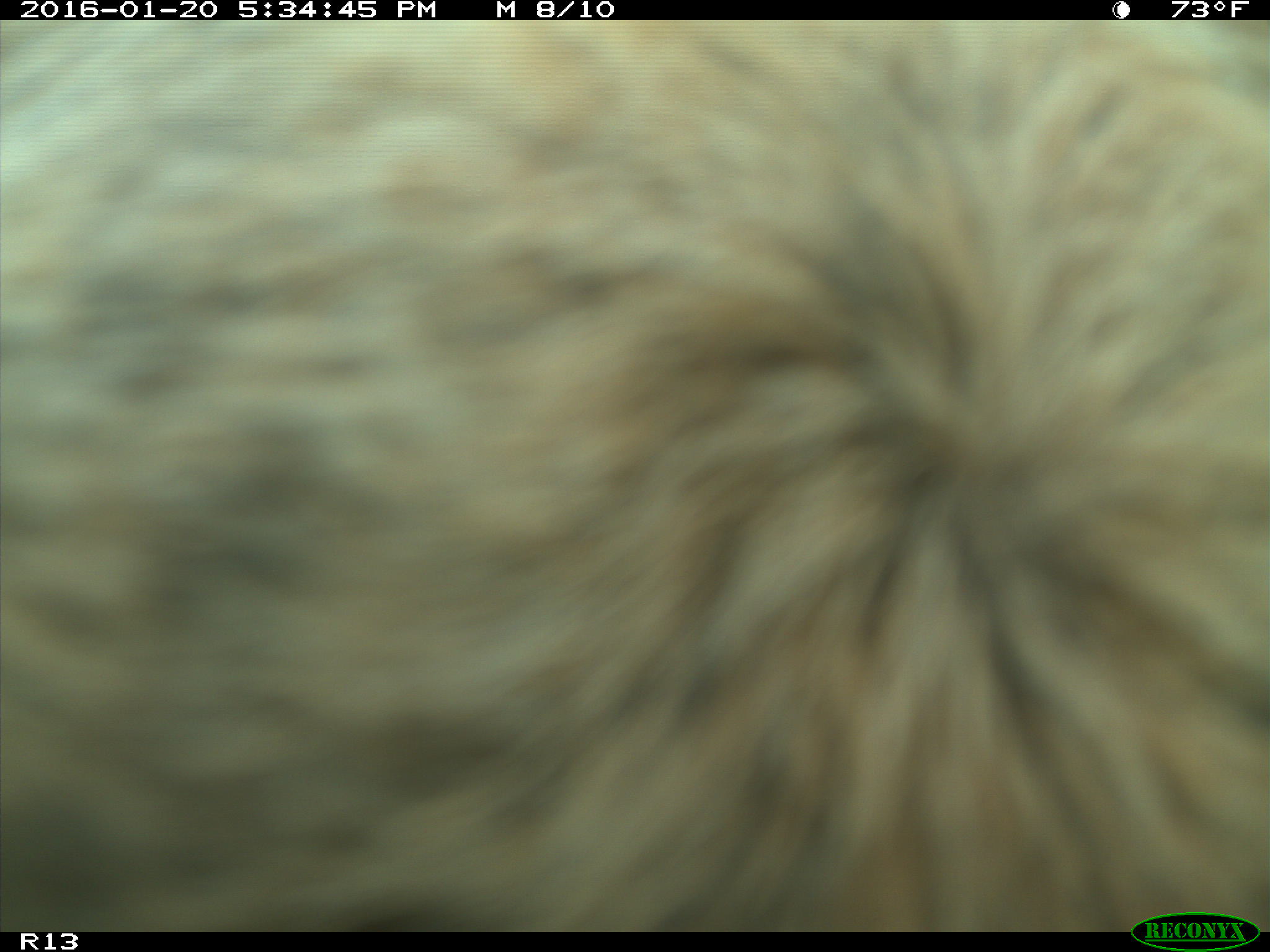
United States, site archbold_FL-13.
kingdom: Animalia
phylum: Chordata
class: Mammalia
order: Artiodactyla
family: Bovidae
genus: Bos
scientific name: Bos taurus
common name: domestic cow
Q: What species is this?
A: Bos taurus (domestic cow).